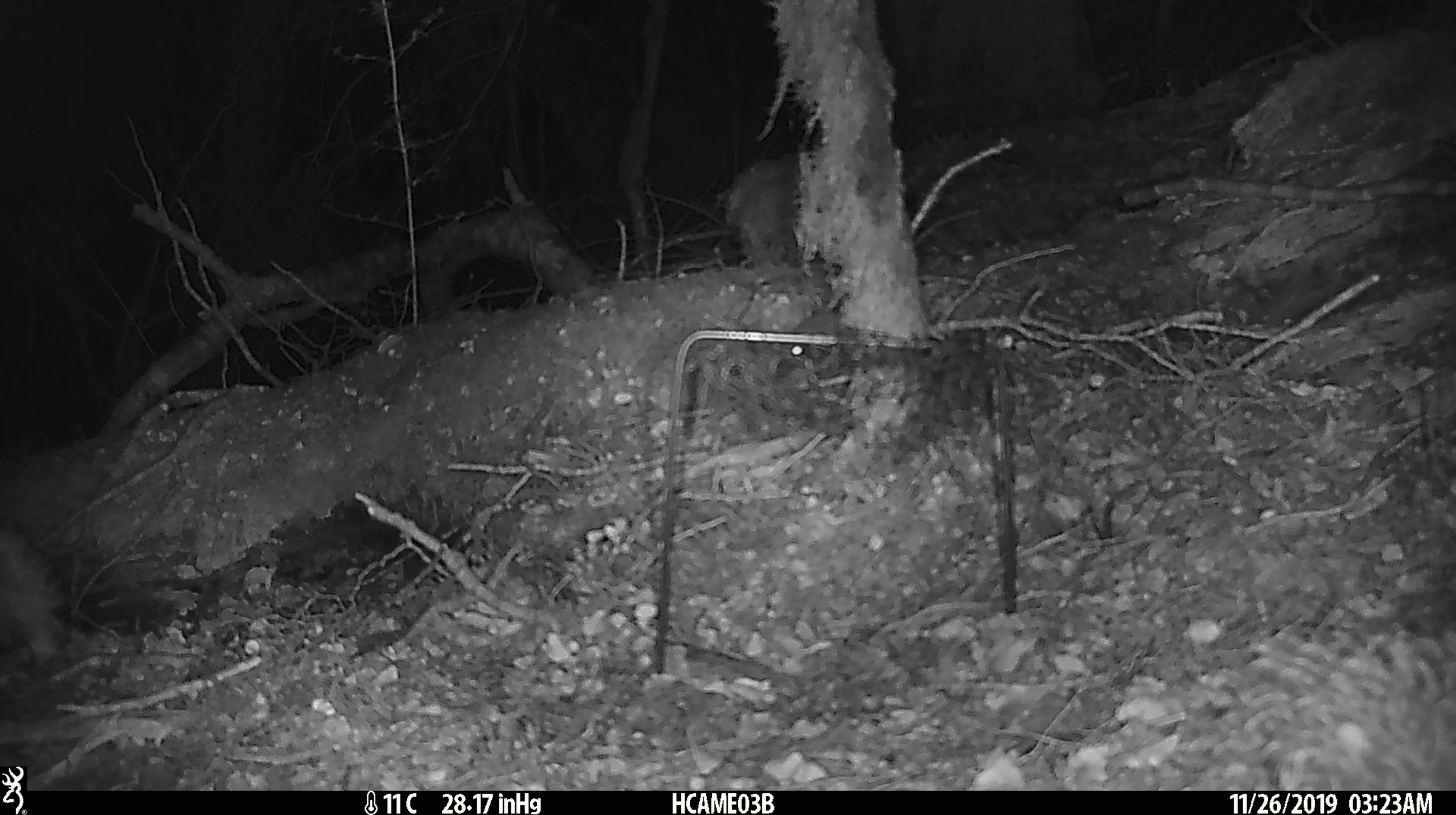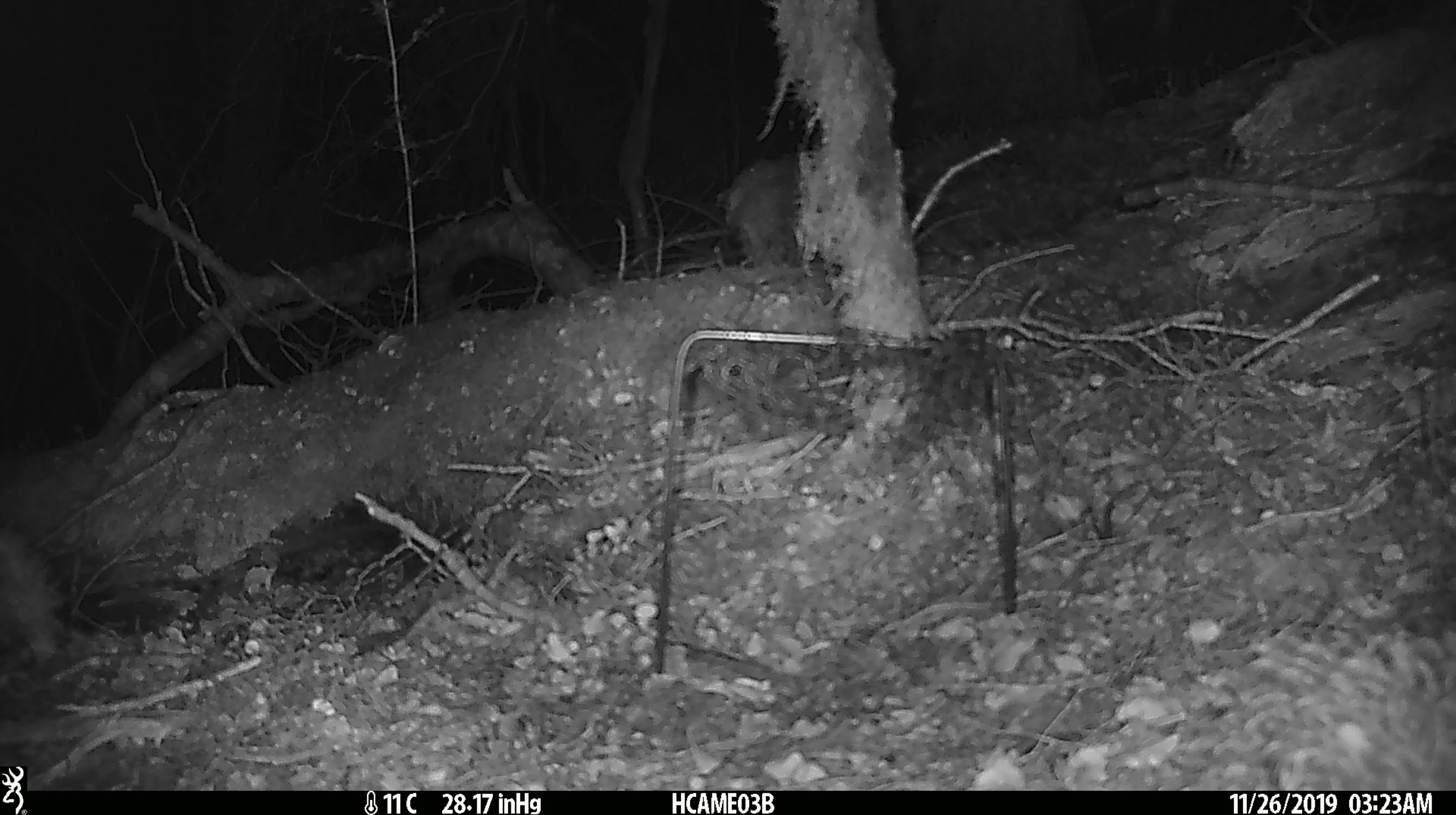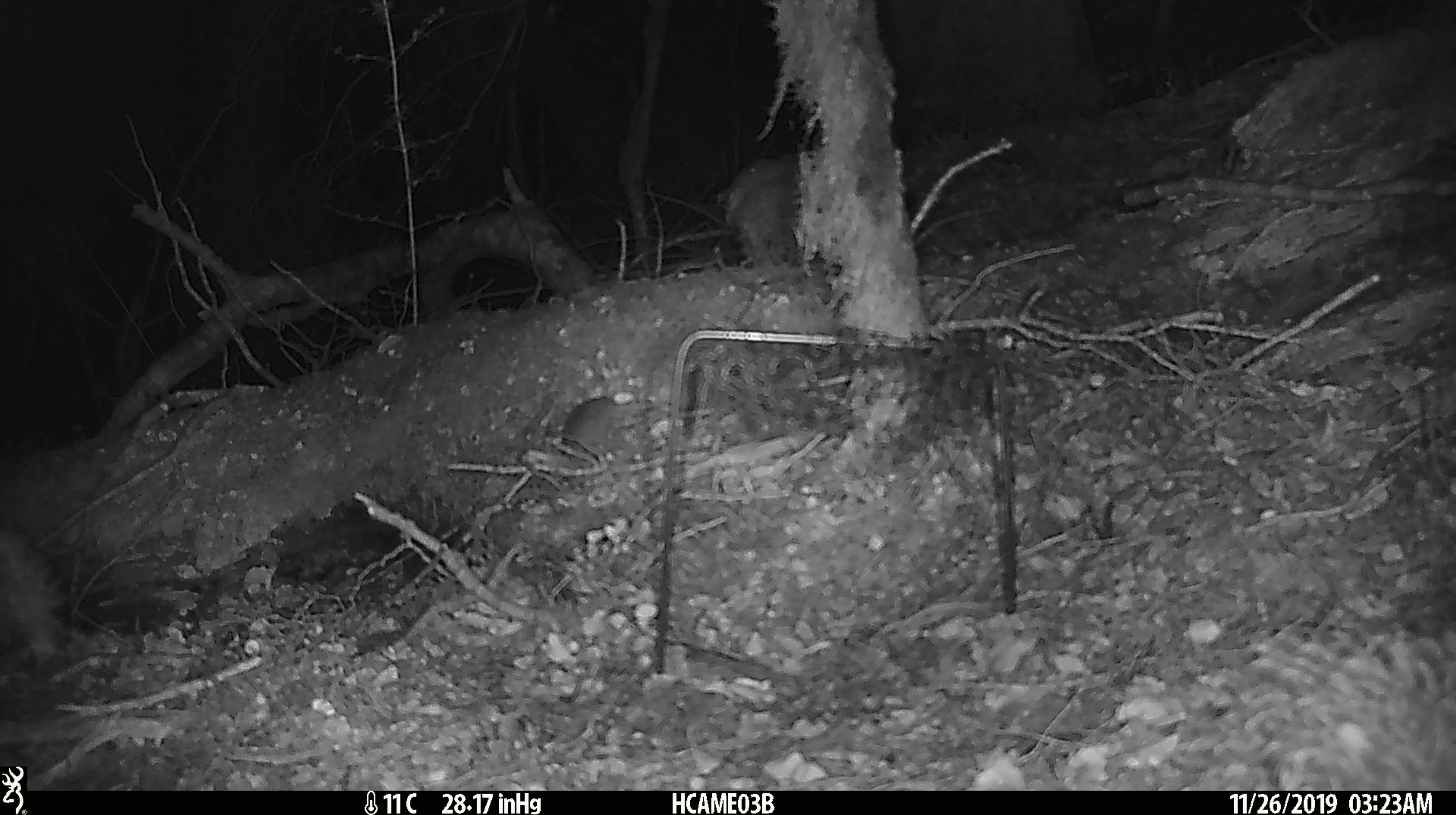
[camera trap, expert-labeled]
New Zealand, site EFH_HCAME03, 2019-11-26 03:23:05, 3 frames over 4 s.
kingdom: Animalia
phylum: Chordata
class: Mammalia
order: Rodentia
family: Muridae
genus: Mus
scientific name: Mus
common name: mouse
Mouse (Mus).